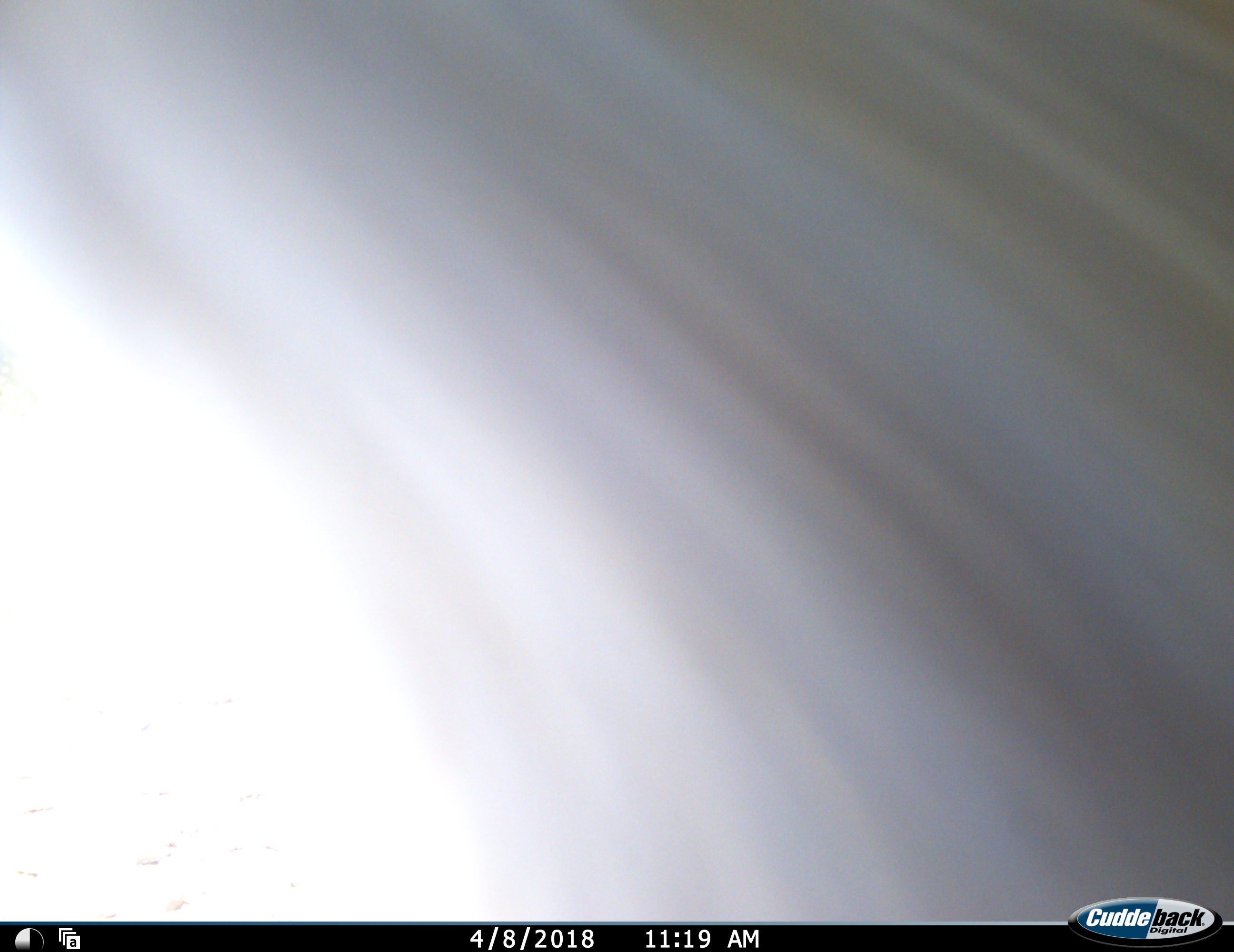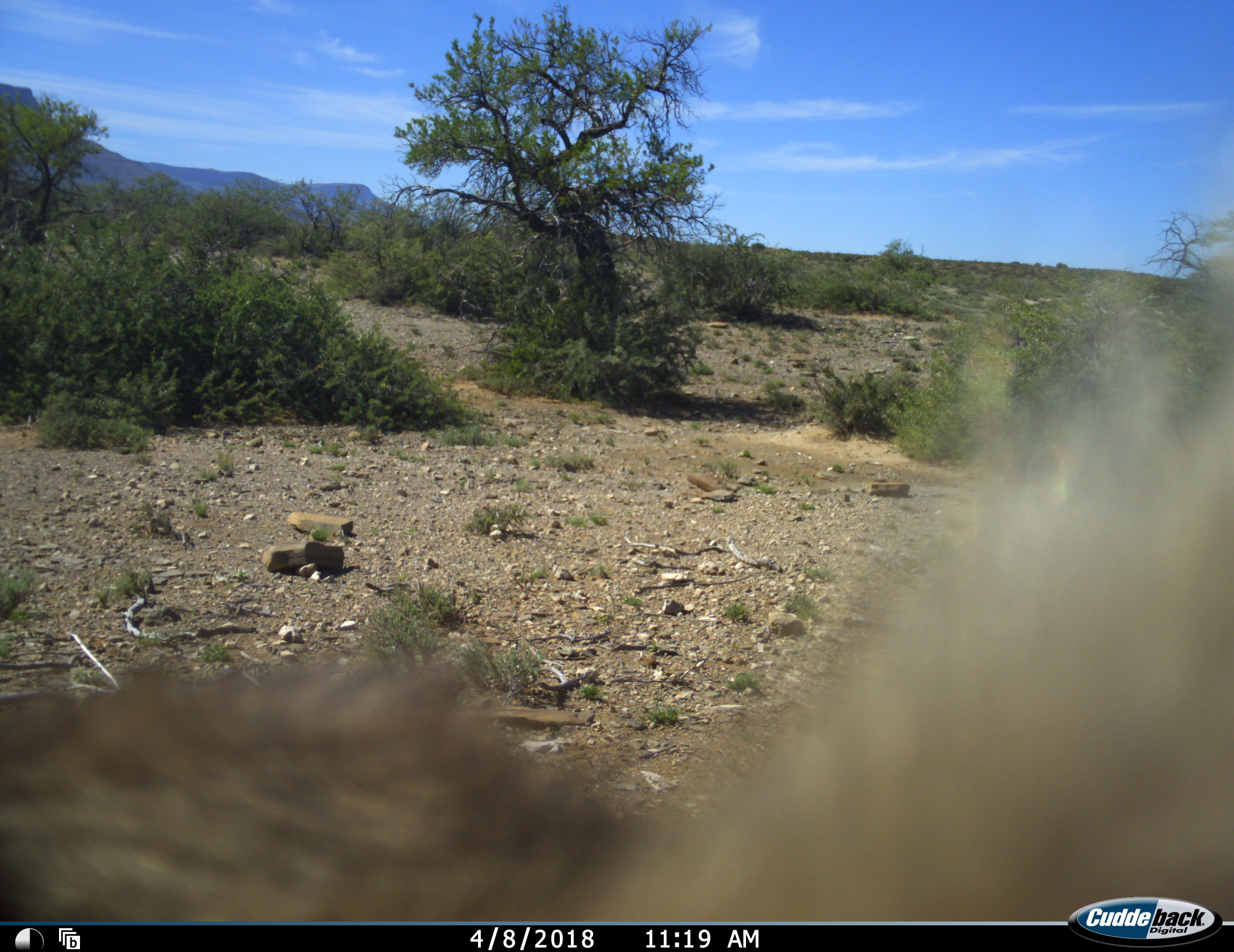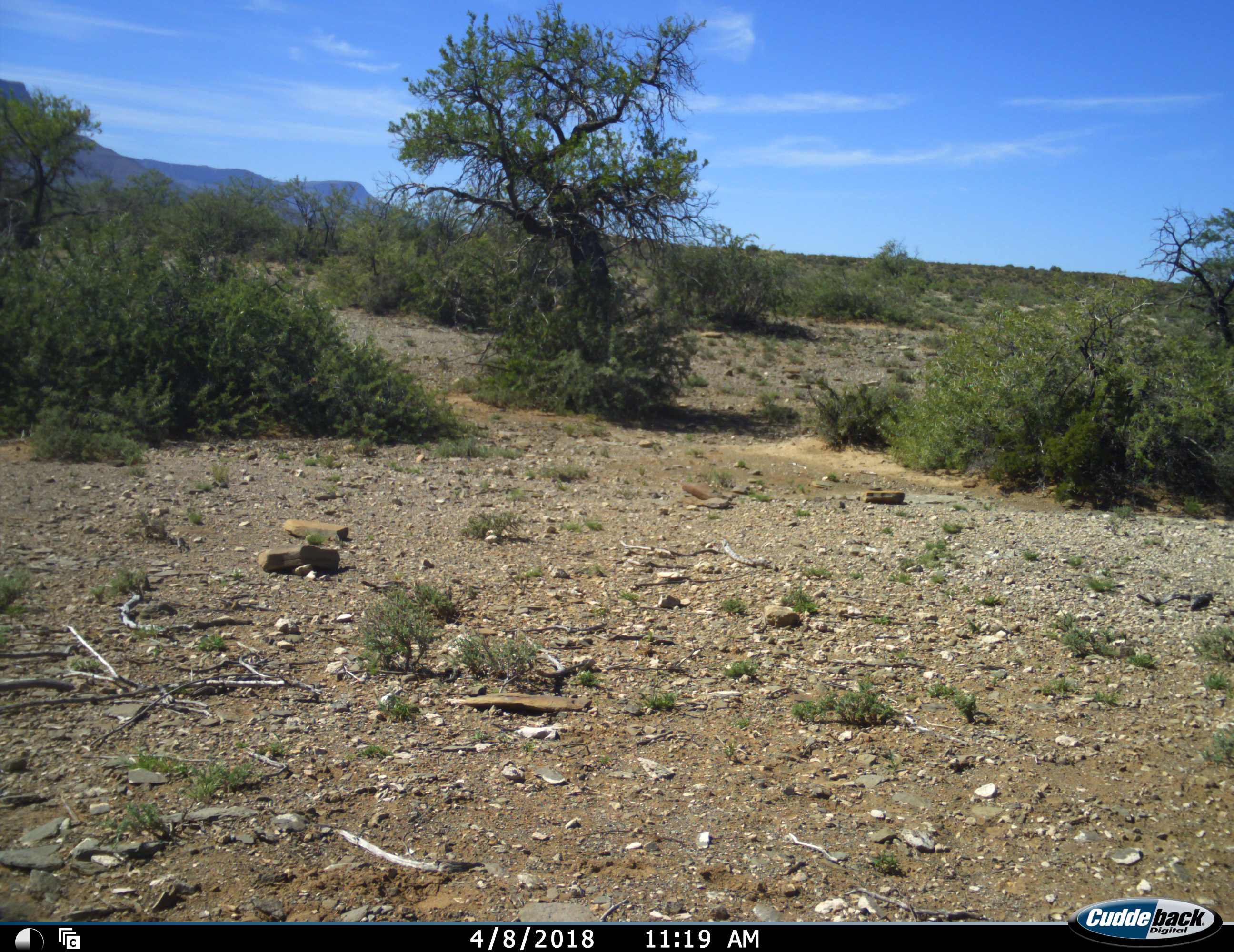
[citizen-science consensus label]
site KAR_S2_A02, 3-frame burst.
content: unidentified animal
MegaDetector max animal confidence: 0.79